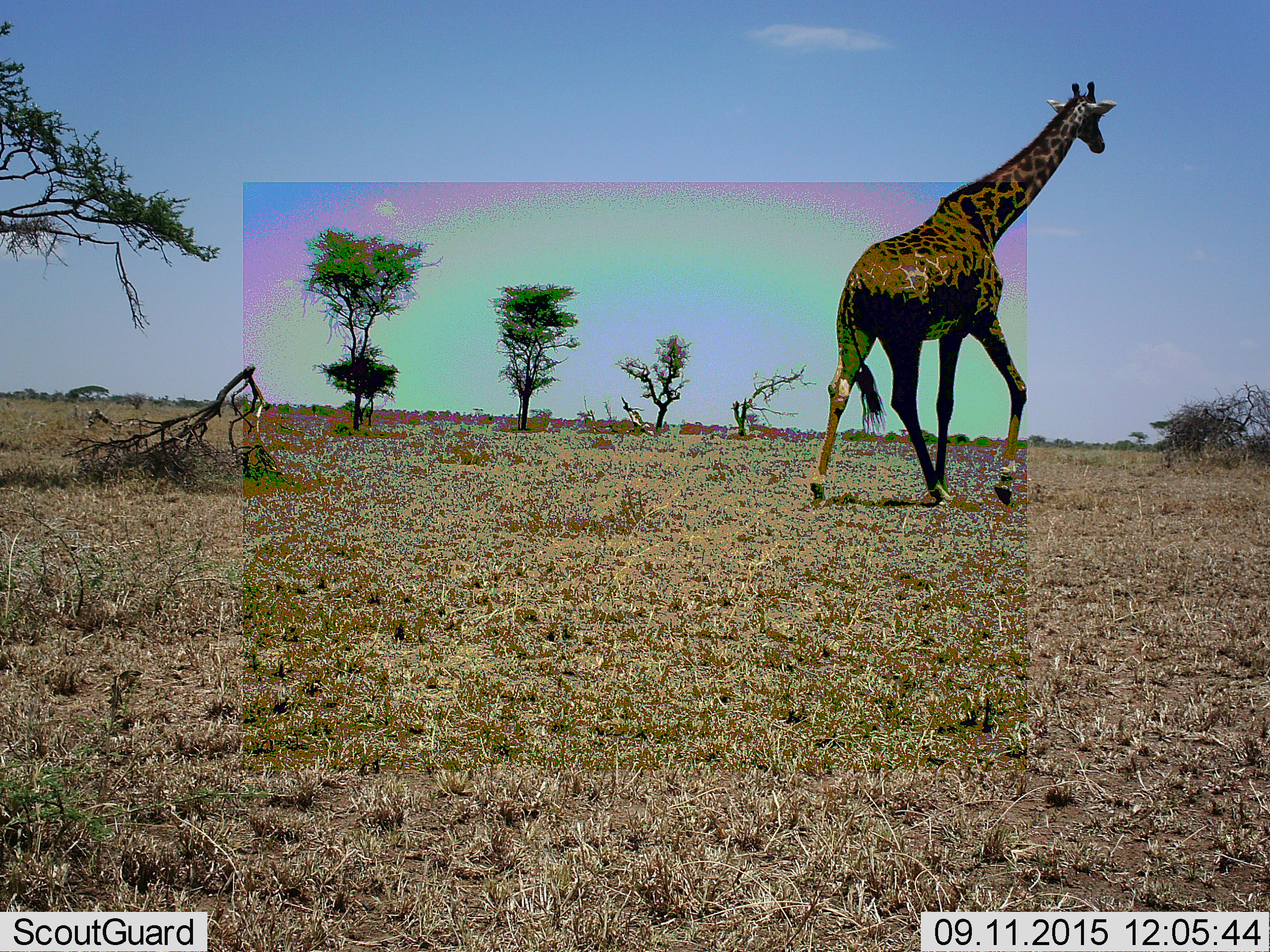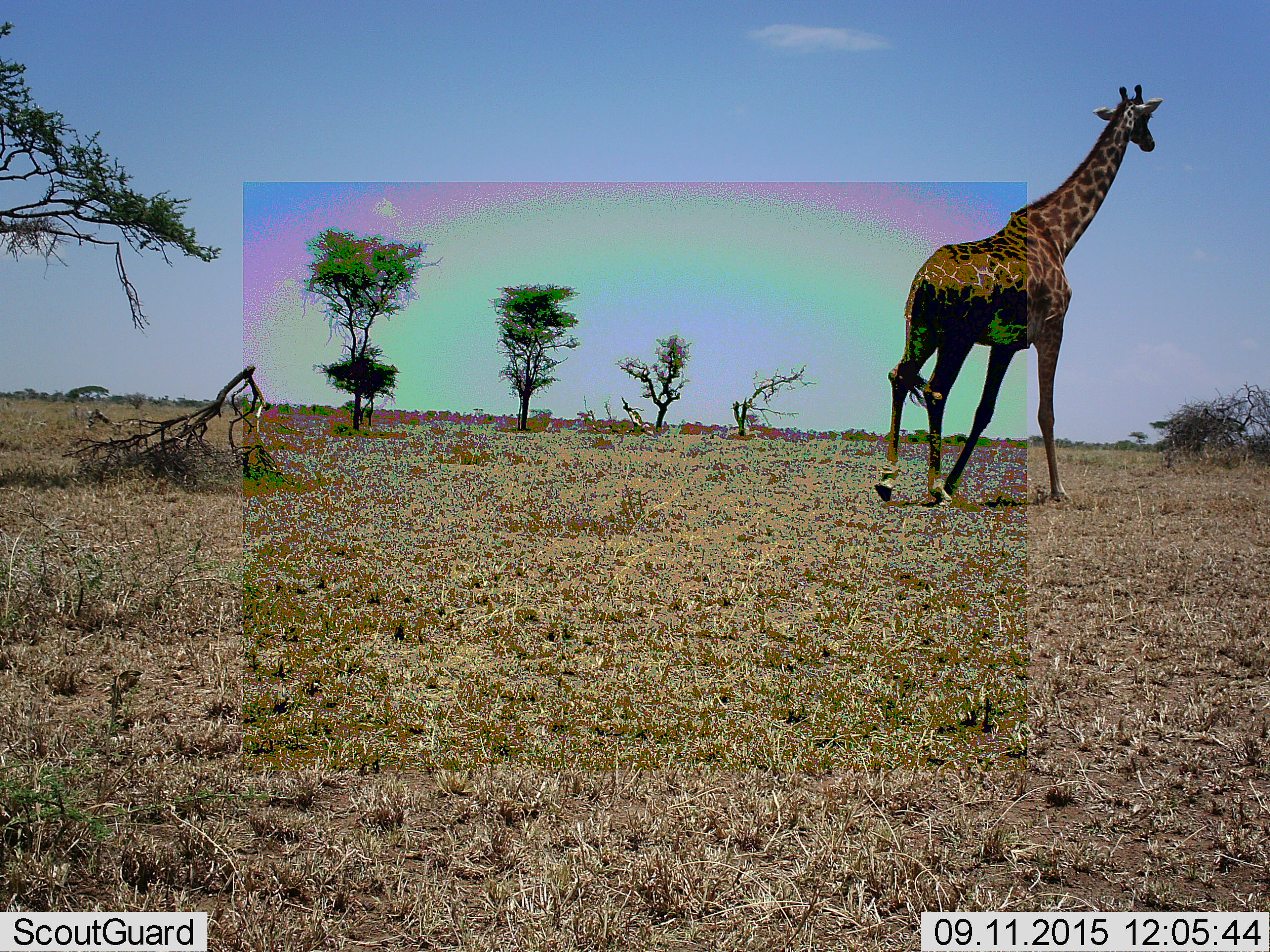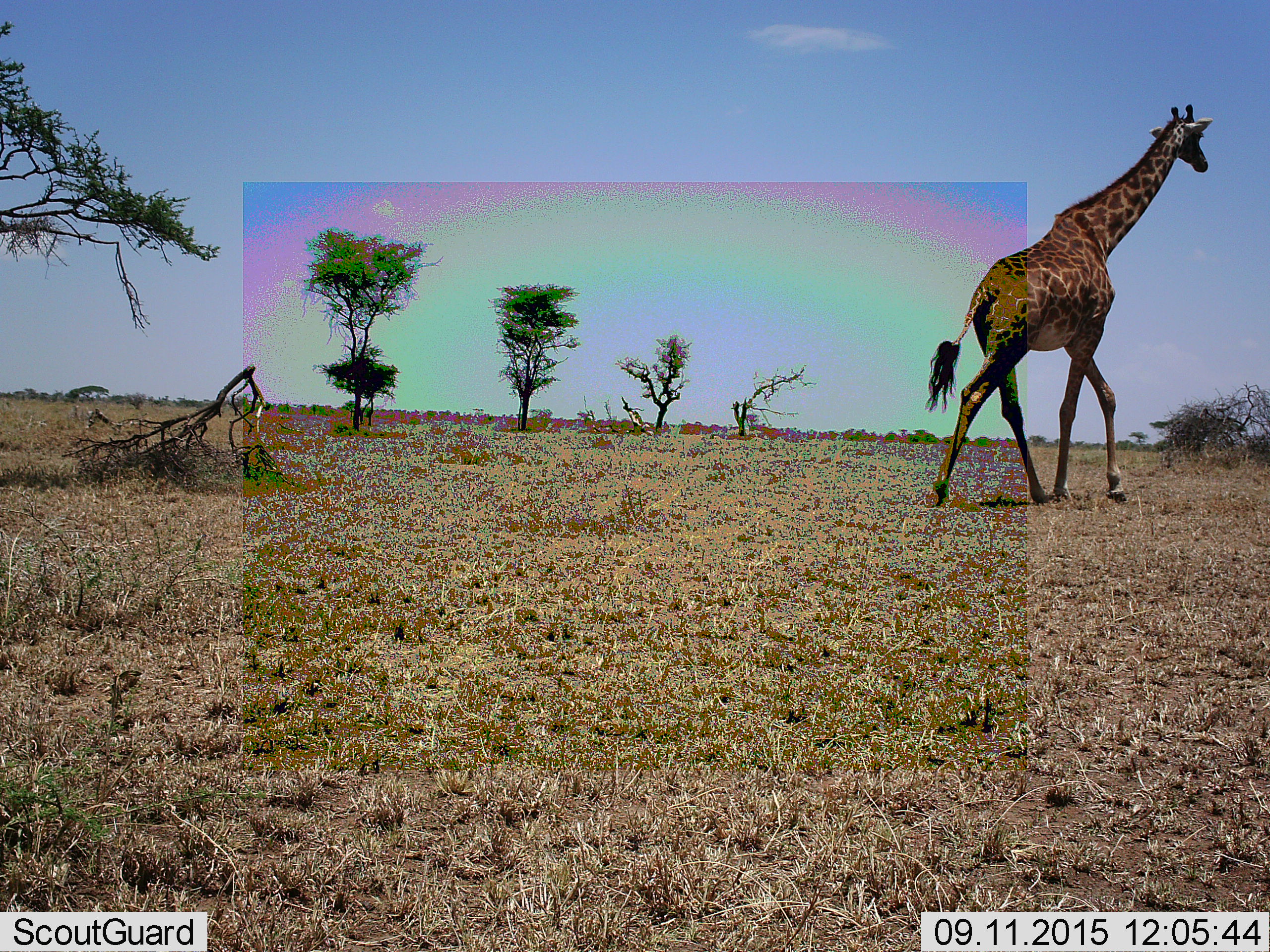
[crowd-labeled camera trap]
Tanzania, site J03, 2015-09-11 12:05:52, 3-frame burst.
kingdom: Animalia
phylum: Chordata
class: Mammalia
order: Artiodactyla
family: Giraffidae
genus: Giraffa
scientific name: Giraffa camelopardalis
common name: giraffe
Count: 1.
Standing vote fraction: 30%.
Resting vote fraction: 0%.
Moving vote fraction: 100%.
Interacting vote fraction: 0%.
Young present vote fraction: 0%.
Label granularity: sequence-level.